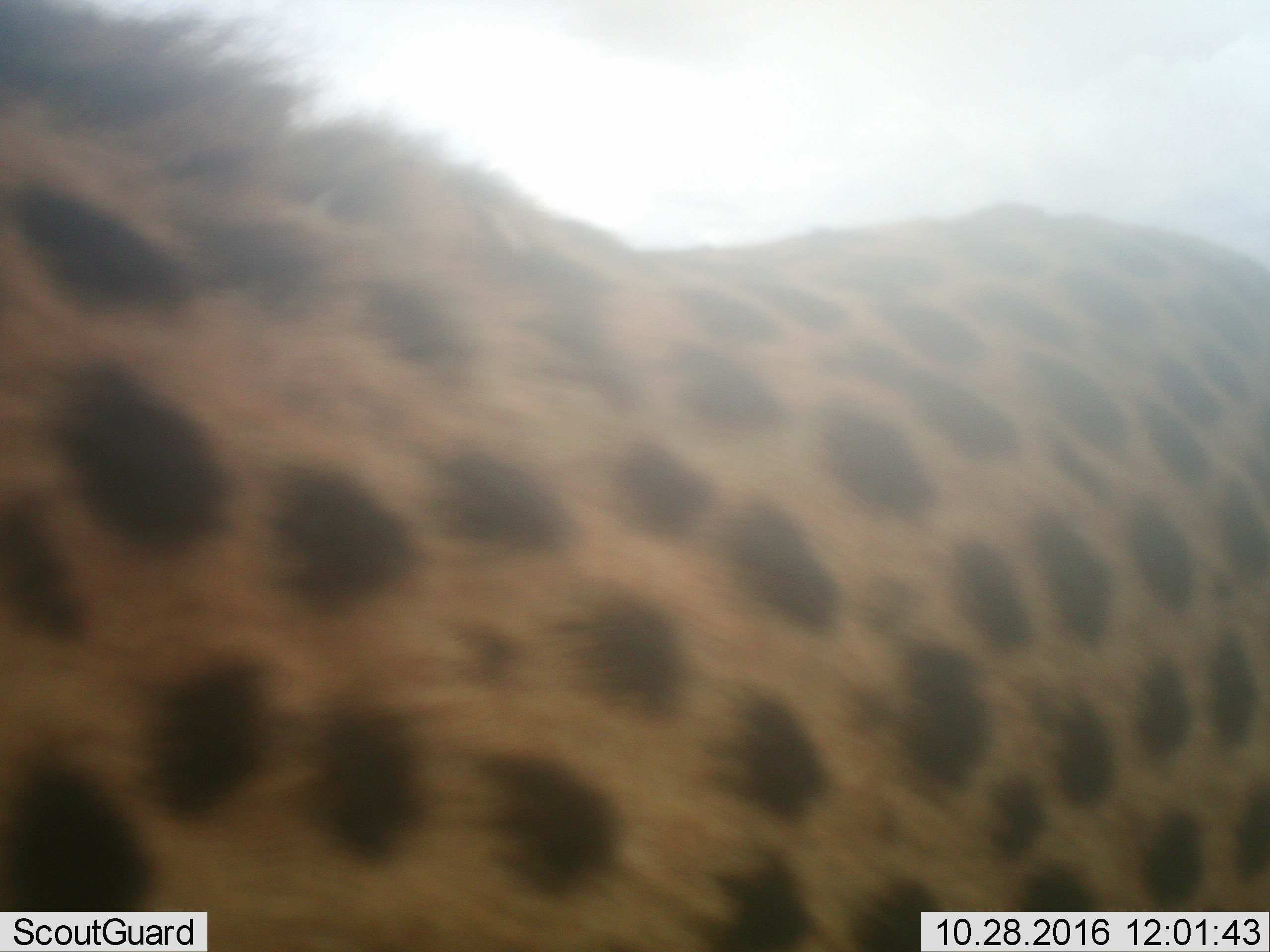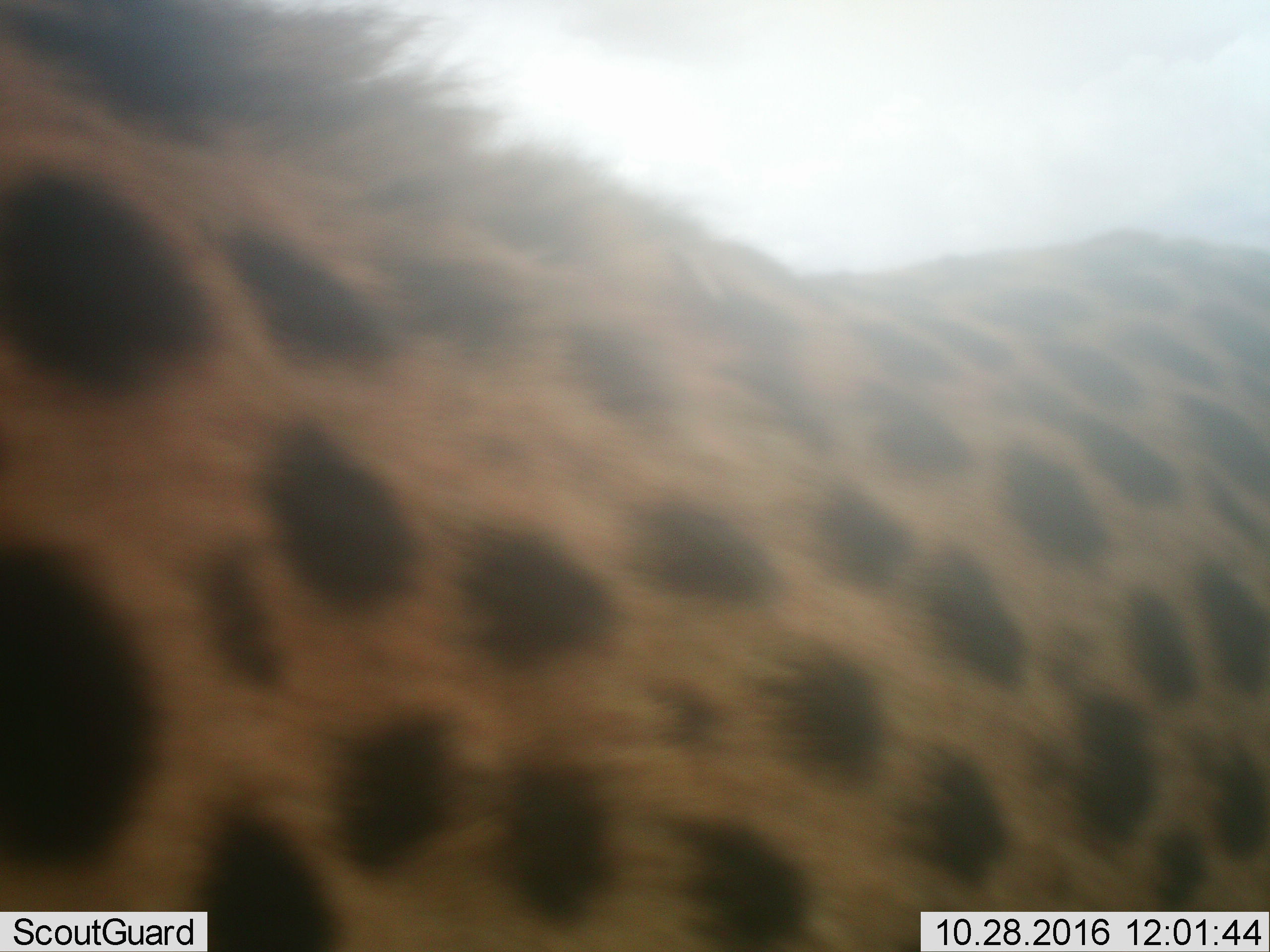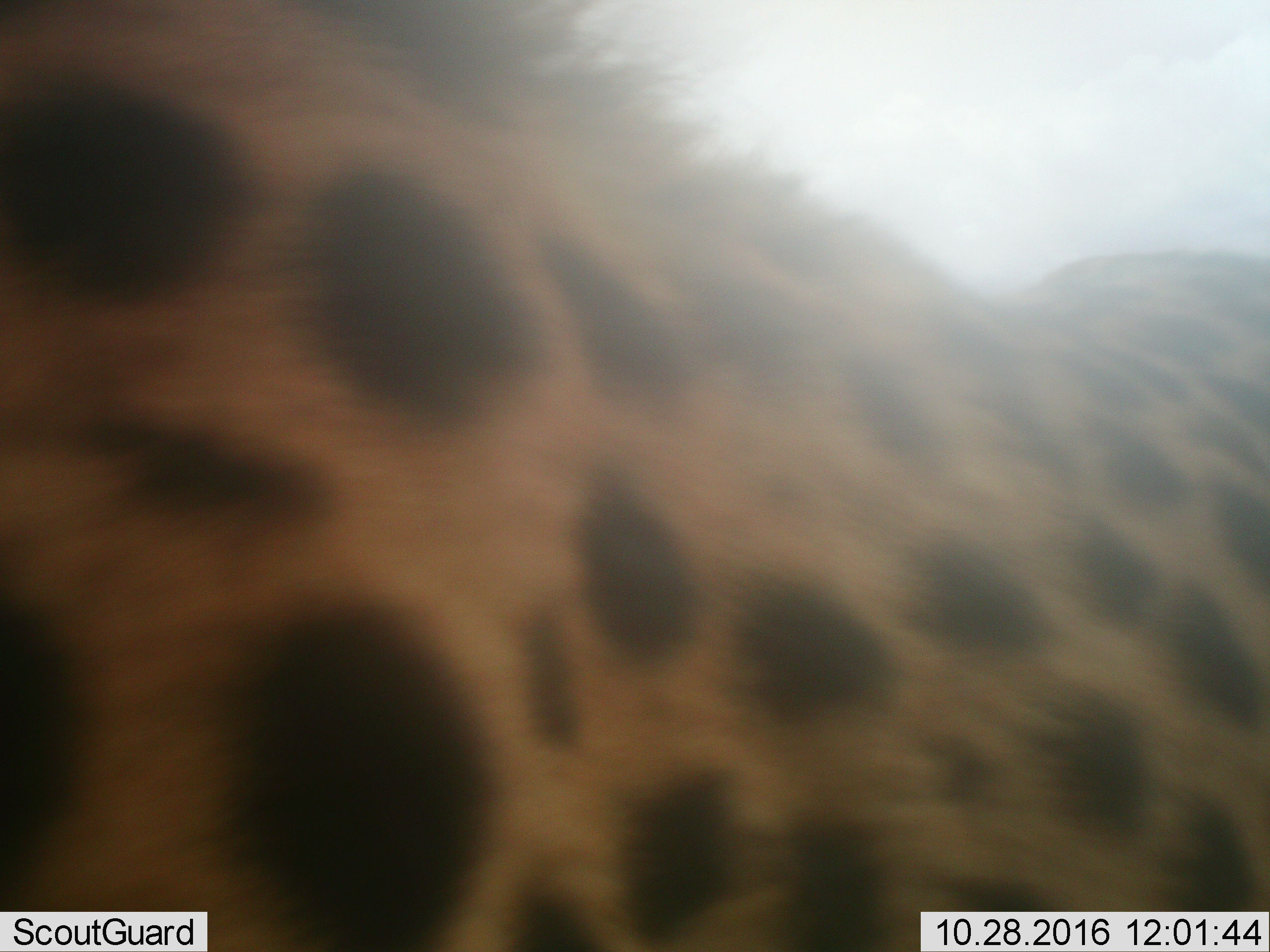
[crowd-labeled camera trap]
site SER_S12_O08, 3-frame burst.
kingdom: Animalia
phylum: Chordata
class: Mammalia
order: Carnivora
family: Felidae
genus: Acinonyx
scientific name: Acinonyx jubatus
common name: cheetah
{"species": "cheetah (Acinonyx jubatus)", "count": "1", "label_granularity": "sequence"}